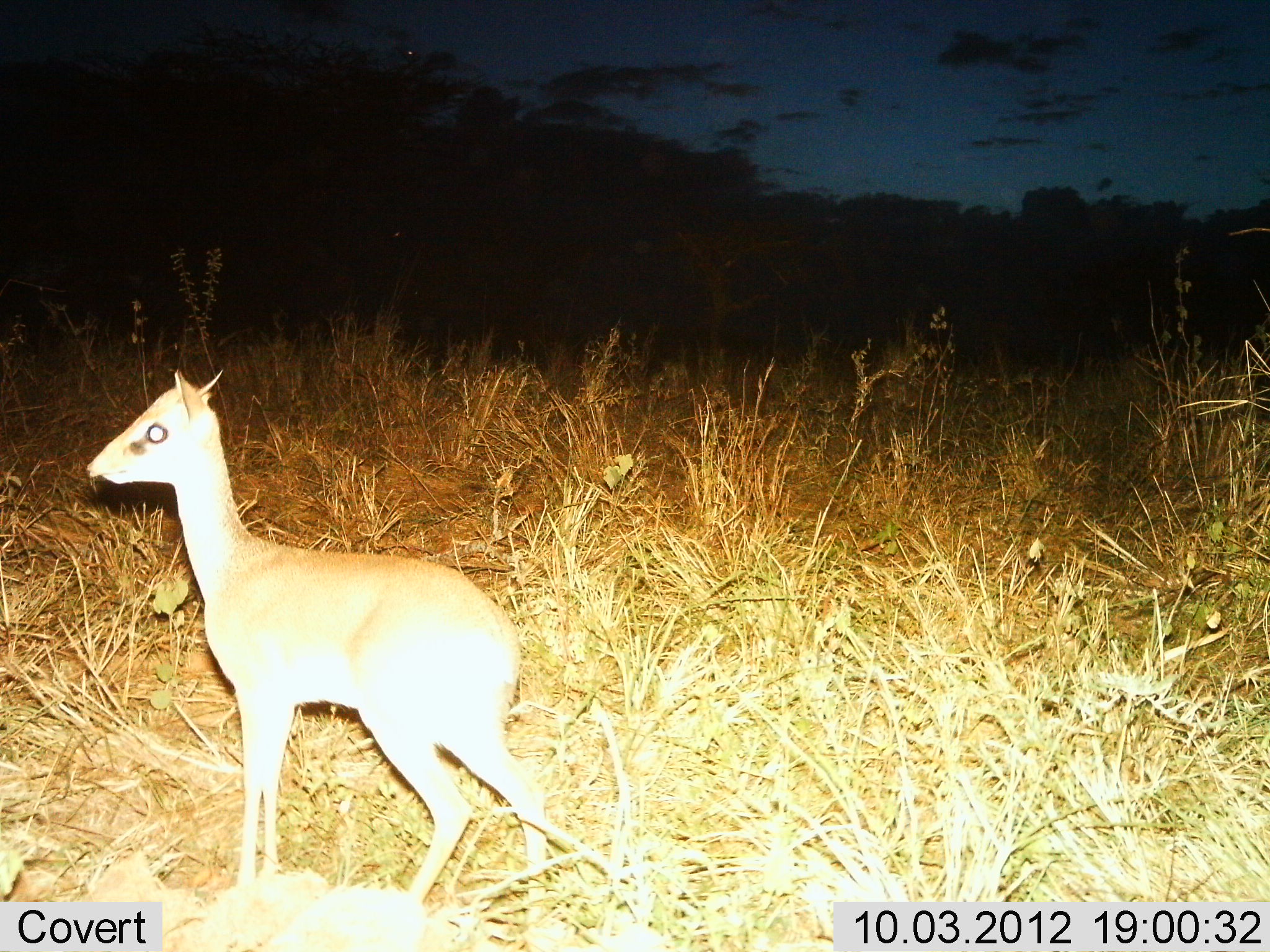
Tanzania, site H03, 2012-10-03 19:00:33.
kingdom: Animalia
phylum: Chordata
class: Mammalia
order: Artiodactyla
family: Bovidae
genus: Madoqua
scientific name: Madoqua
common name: dikdik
Dikdik (Madoqua), count 1. Behavior (volunteer vote fractions): standing 80%, resting 0%, moving 20%, interacting 0%. Young present (vote fraction): 0%. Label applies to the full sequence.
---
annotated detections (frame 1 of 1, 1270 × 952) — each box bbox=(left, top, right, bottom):
animal: bbox=(85, 369, 546, 909)